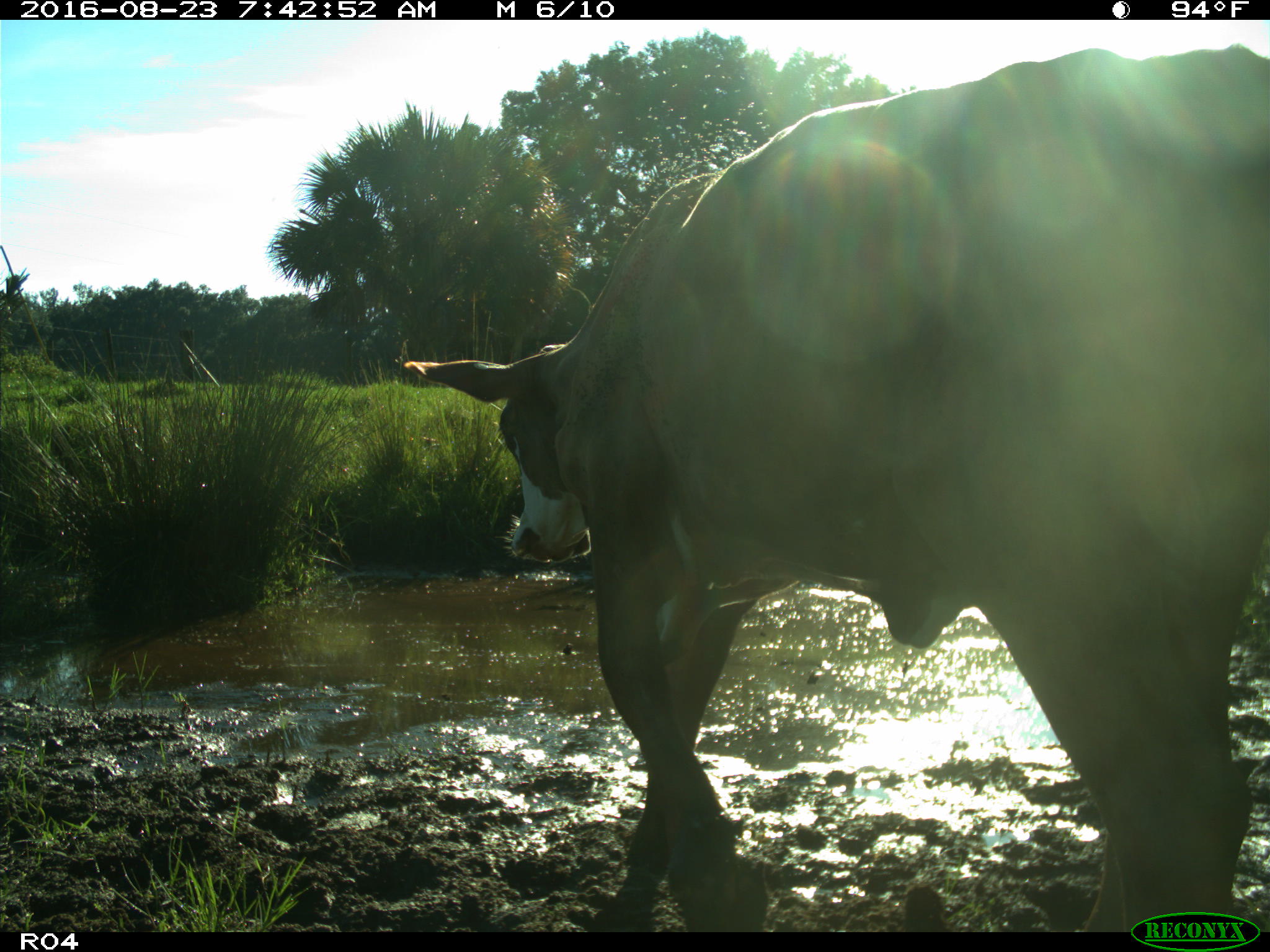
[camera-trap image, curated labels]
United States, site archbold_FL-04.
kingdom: Animalia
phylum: Chordata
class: Mammalia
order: Artiodactyla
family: Bovidae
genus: Bos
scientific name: Bos taurus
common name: domestic cow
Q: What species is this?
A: Bos taurus (domestic cow).